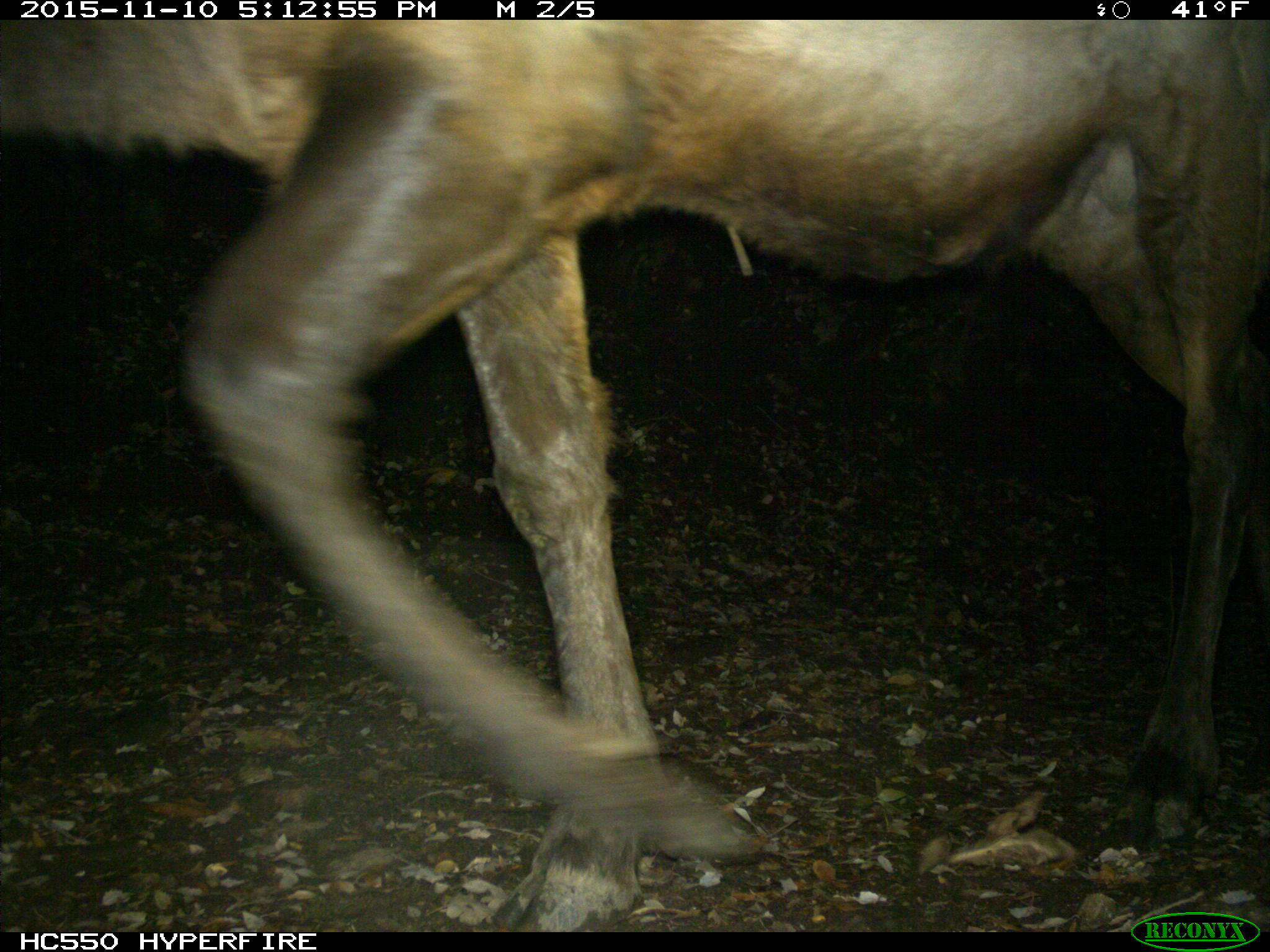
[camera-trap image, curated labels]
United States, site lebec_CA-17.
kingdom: Animalia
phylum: Chordata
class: Mammalia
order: Artiodactyla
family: Cervidae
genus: Cervus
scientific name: Cervus canadensis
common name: elk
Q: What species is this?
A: Cervus canadensis (elk).